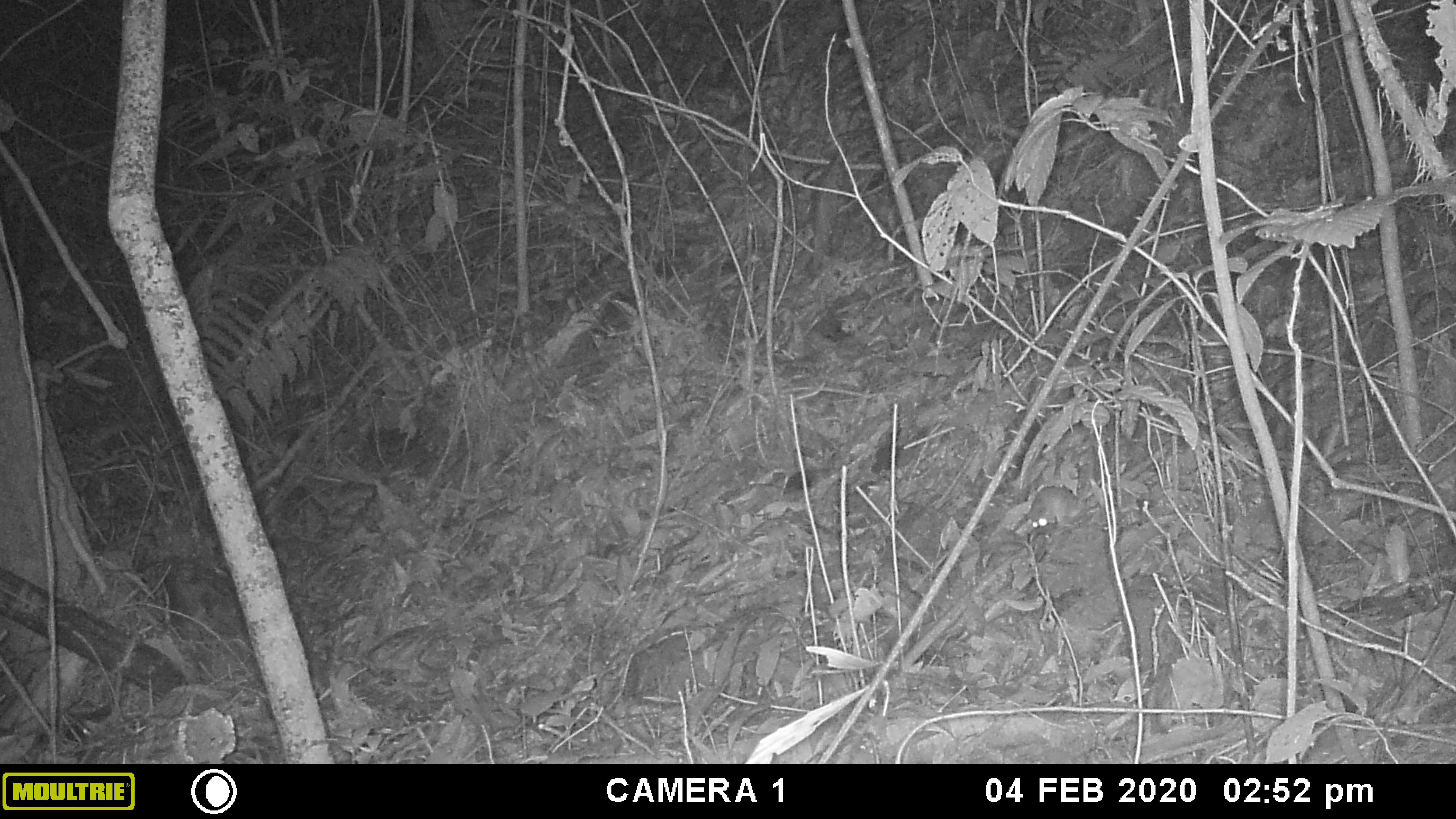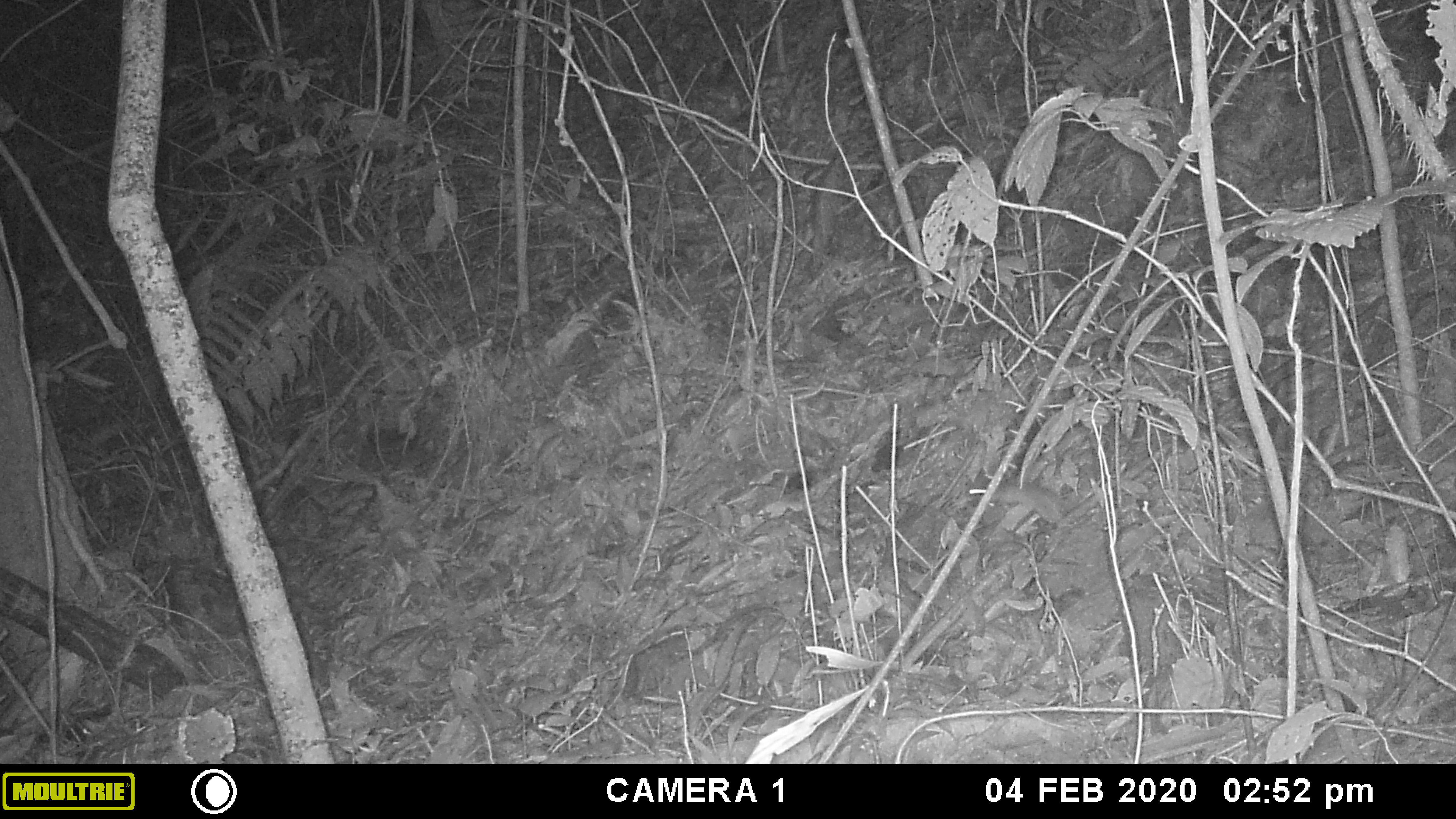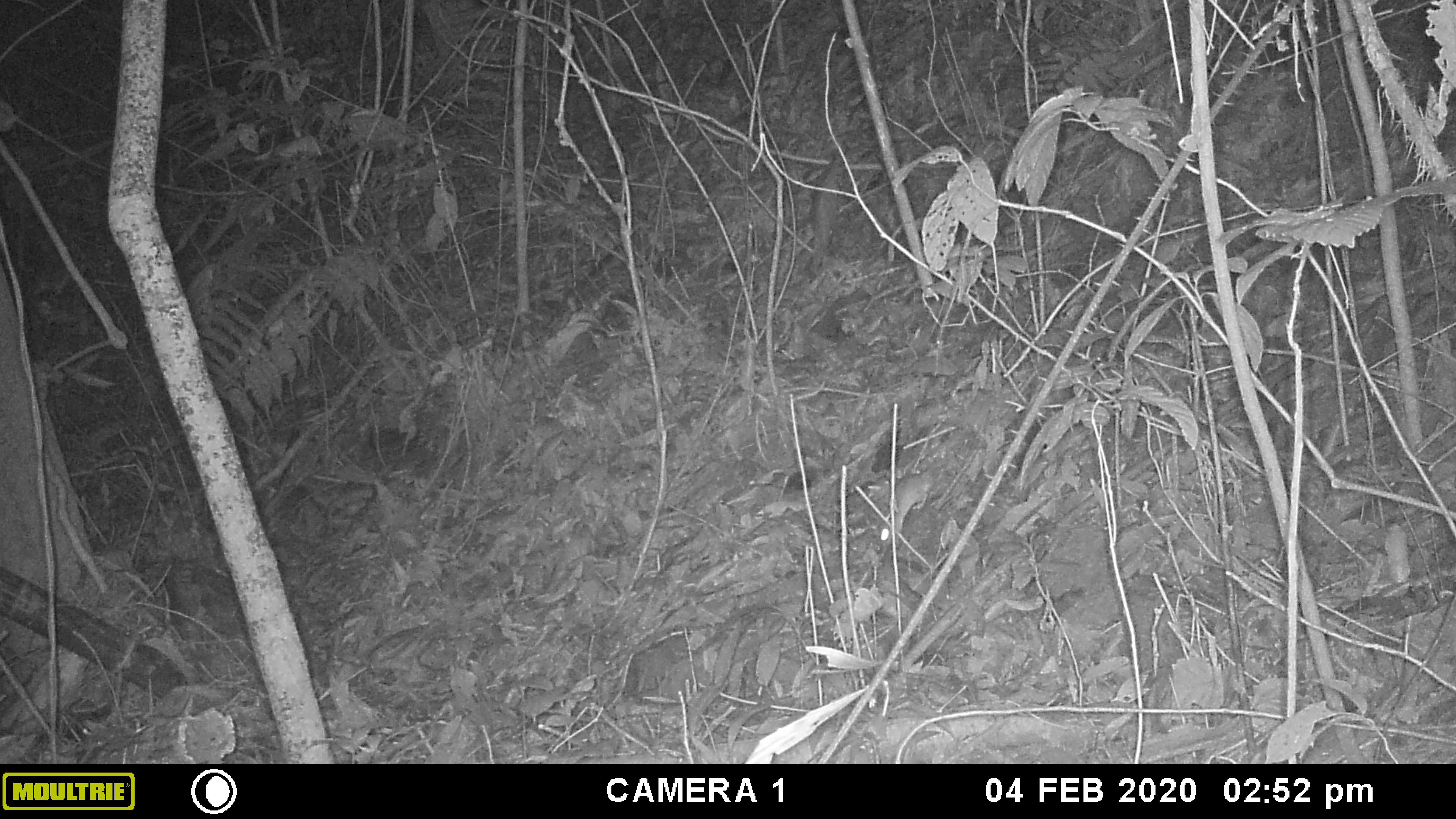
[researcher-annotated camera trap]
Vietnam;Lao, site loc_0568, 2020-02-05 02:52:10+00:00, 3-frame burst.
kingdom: Animalia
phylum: Chordata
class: Mammalia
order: Rodentia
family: Muridae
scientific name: Muridae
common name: old-world mice and rats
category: unidentified murid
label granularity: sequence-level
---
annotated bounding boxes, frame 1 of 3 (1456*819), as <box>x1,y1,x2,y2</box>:
unidentified murid: <box>1022,478,1101,529</box>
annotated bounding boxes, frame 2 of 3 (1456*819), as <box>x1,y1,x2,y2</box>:
unidentified murid: <box>968,481,1068,524</box>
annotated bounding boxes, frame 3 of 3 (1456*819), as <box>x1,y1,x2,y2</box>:
unidentified murid: <box>879,460,945,546</box>